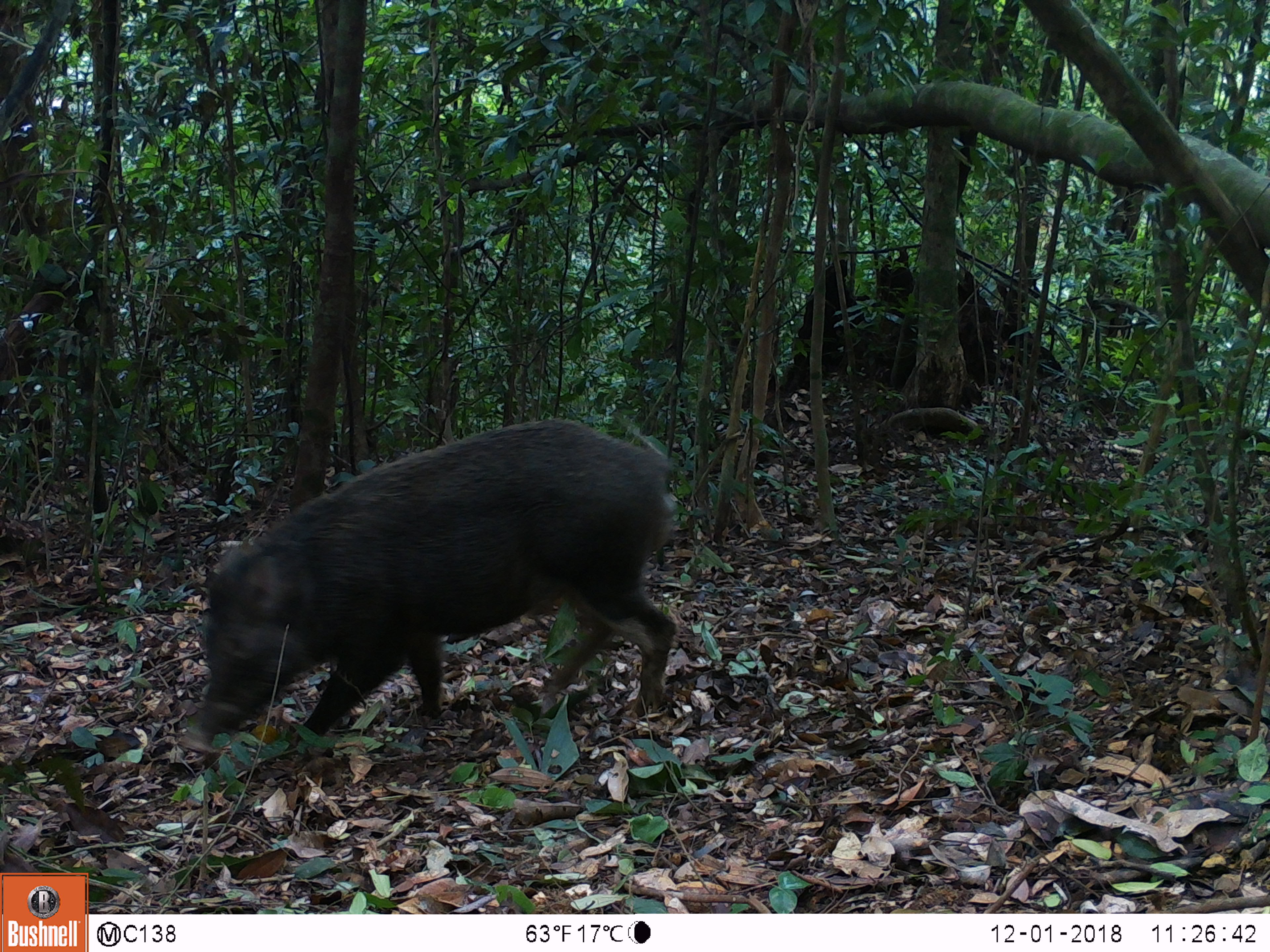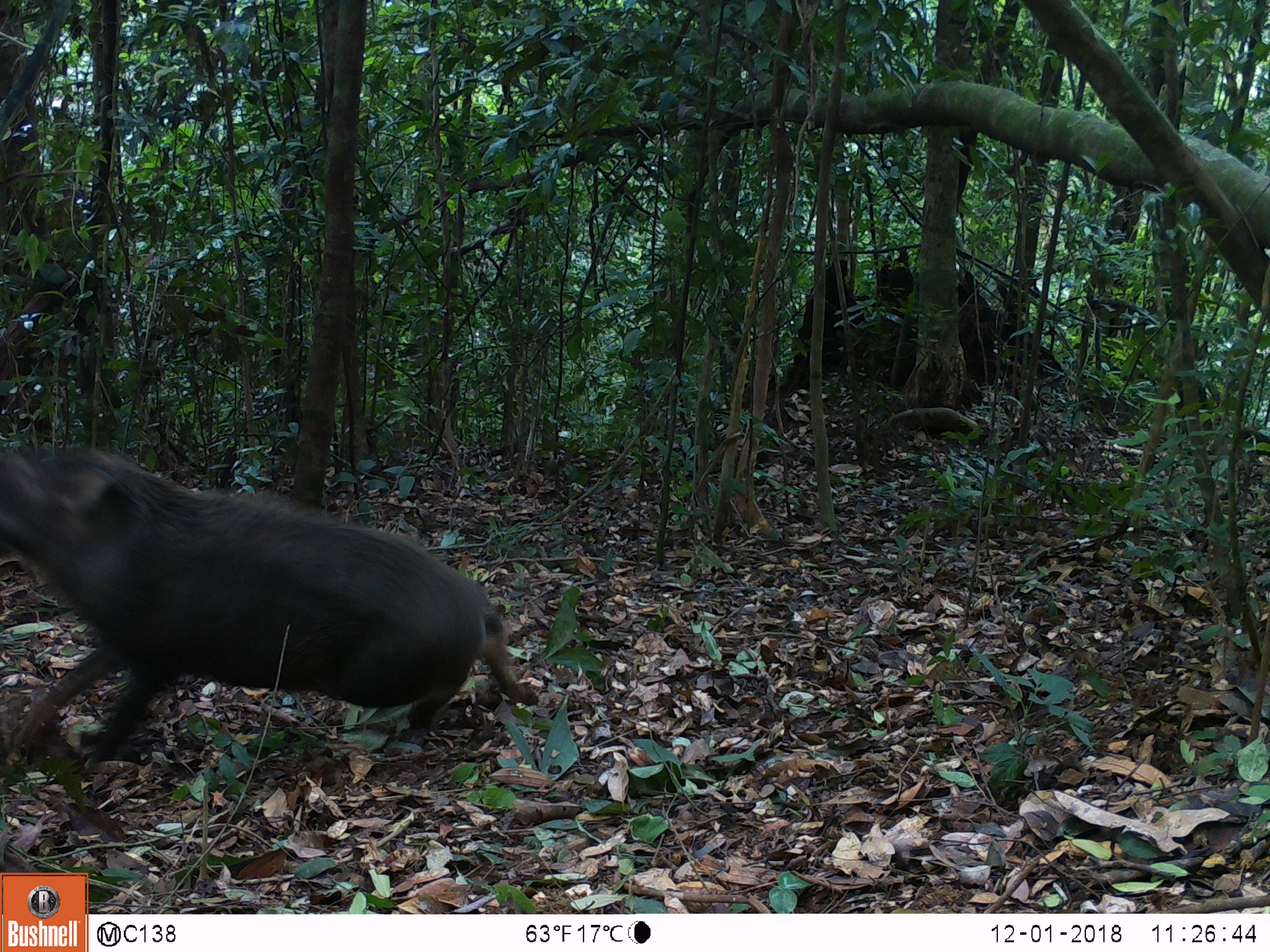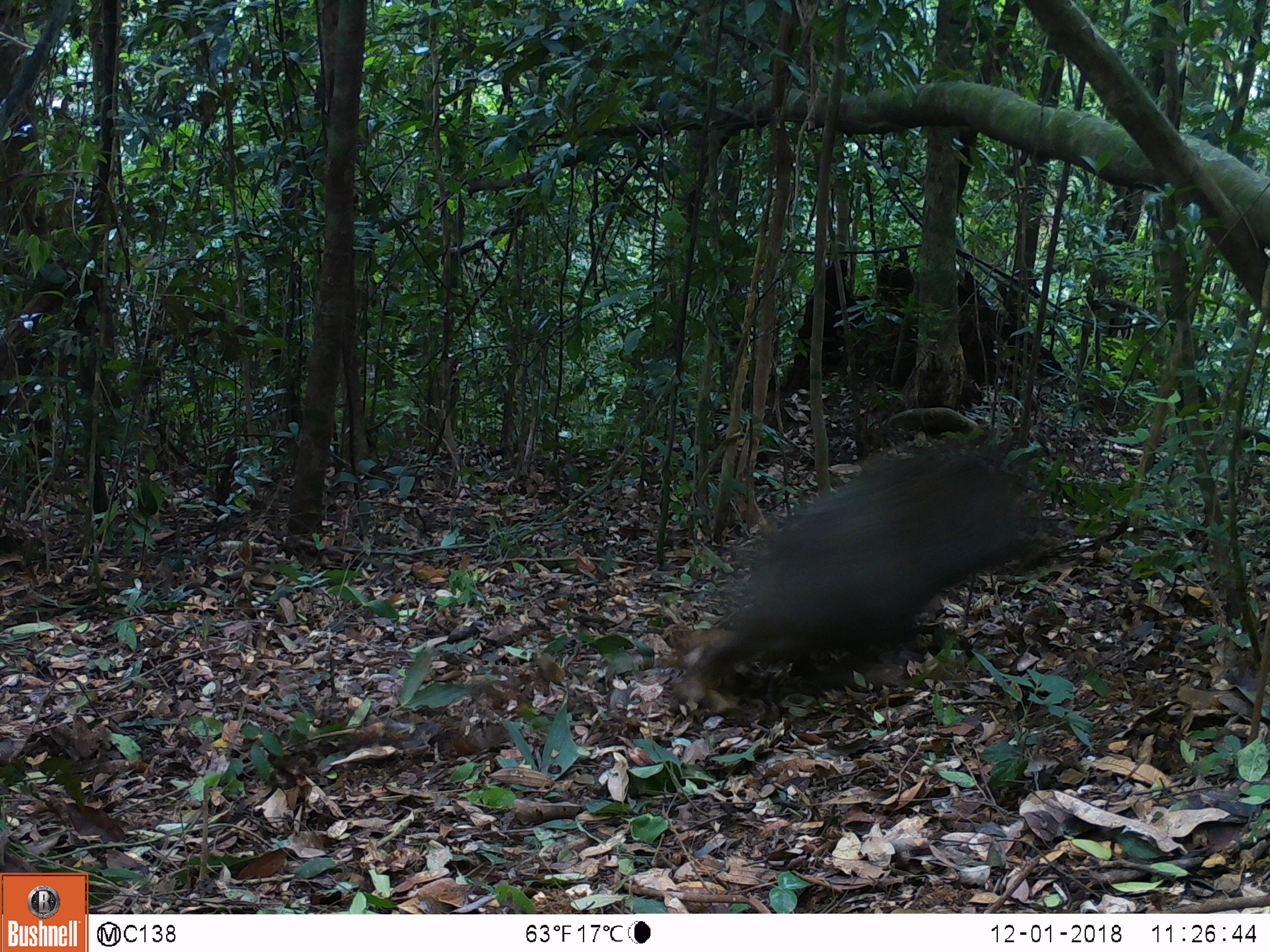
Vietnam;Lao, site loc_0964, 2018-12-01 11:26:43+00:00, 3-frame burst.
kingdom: Animalia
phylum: Chordata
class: Mammalia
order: Artiodactyla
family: Suidae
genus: Sus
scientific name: Sus scrofa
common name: eurasian wild pig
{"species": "eurasian wild pig (Sus scrofa)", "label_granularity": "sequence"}